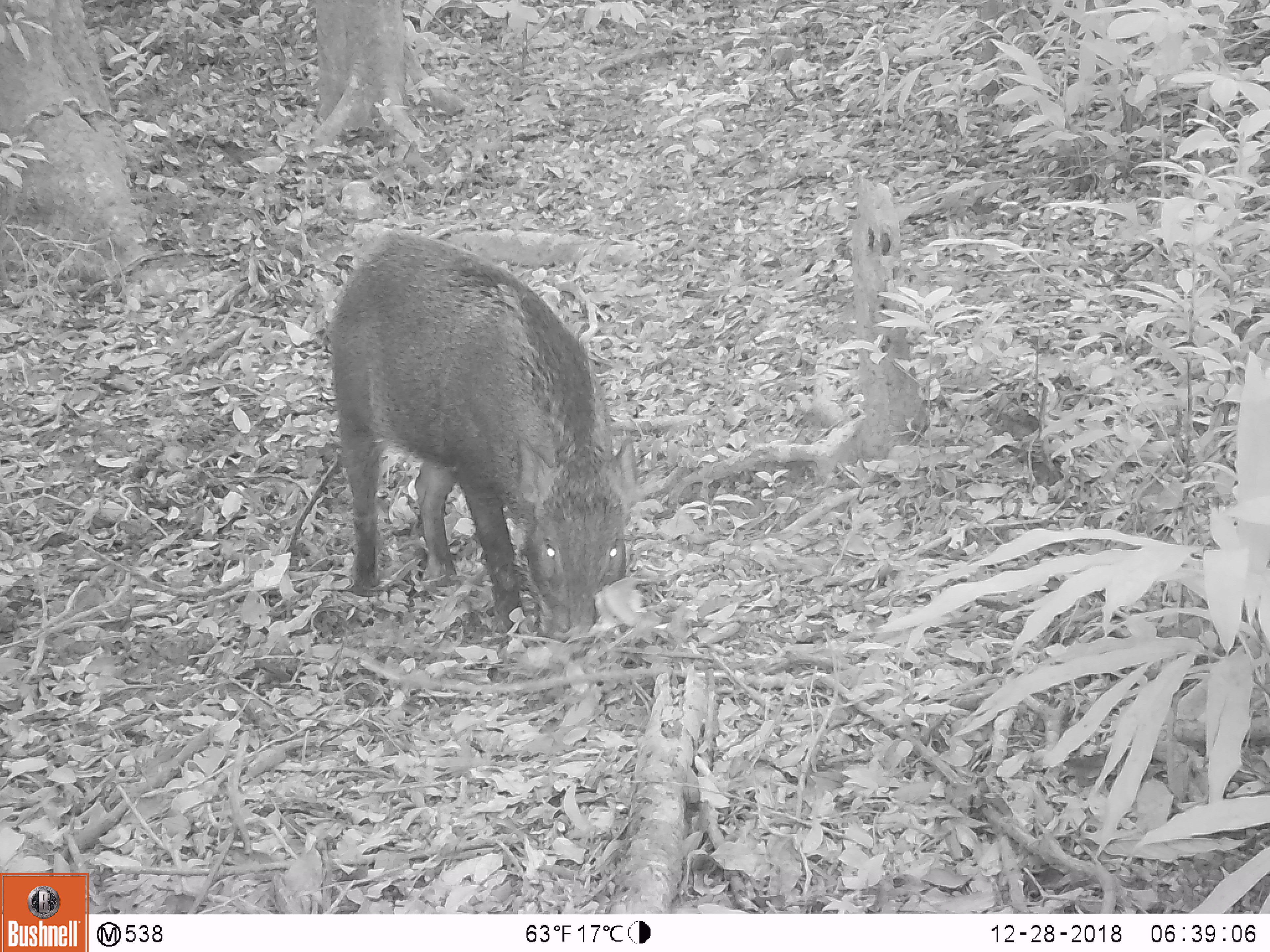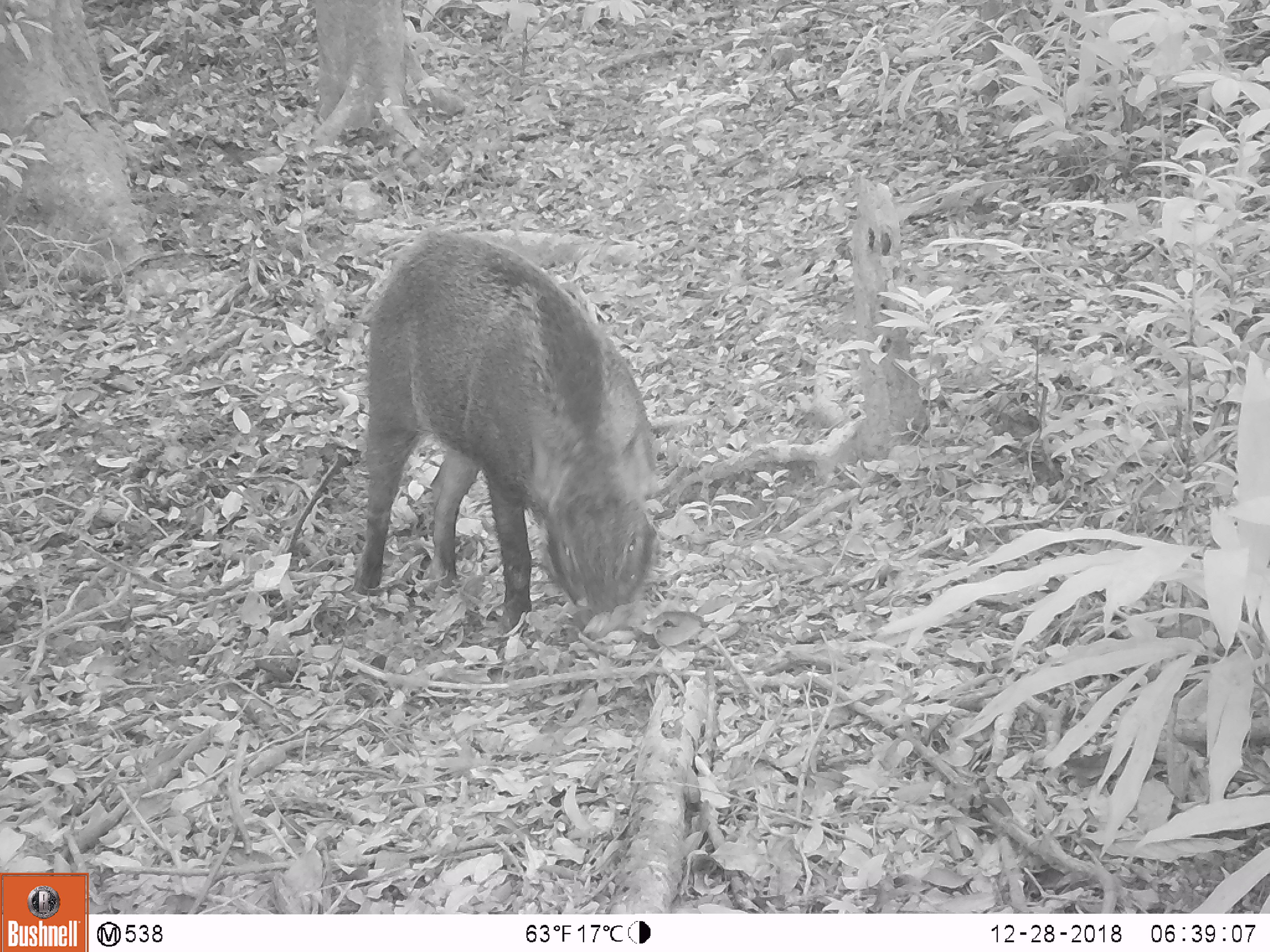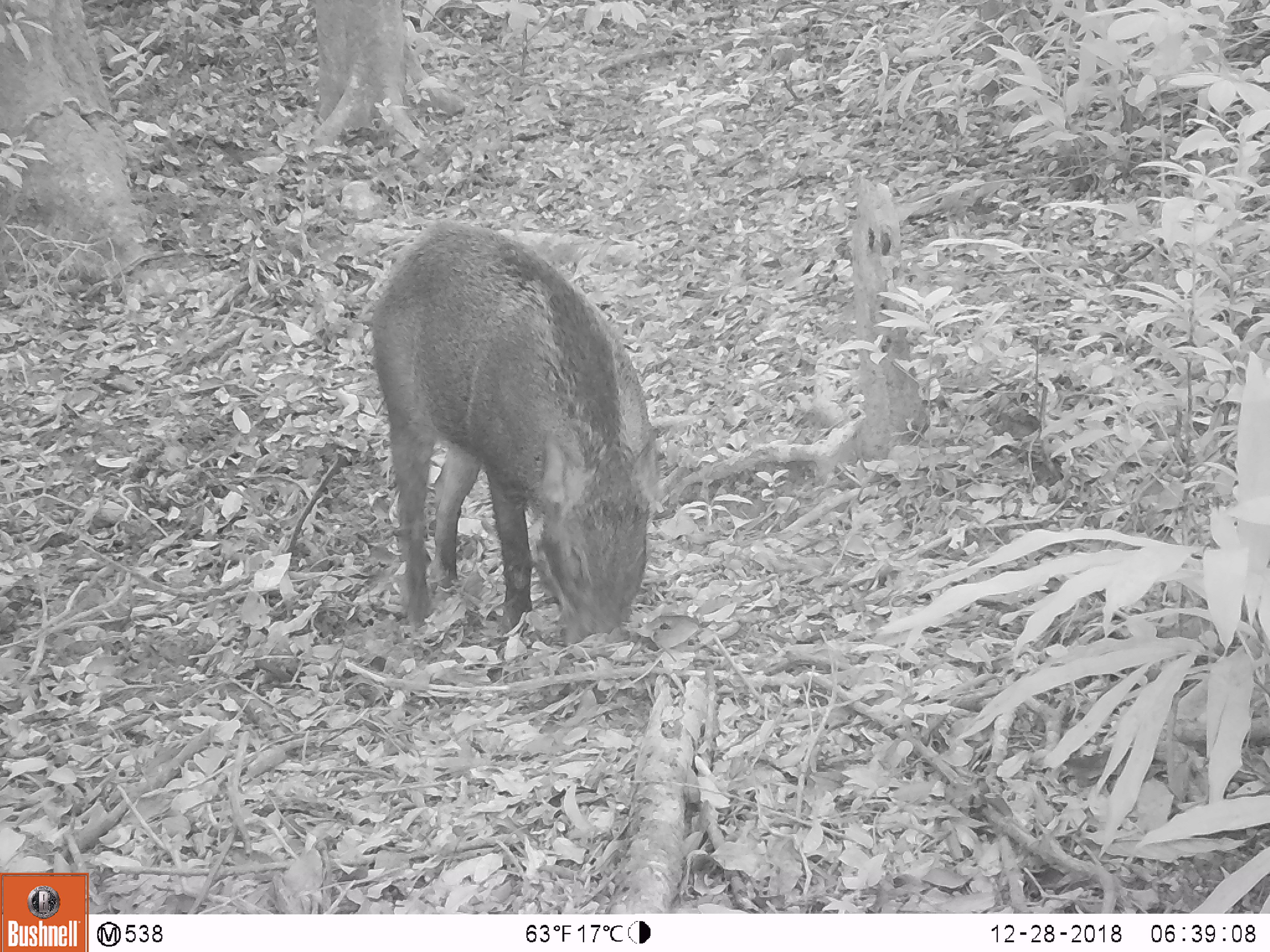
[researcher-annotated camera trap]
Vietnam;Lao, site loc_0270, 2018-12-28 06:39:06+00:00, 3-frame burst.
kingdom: Animalia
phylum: Chordata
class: Mammalia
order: Artiodactyla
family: Suidae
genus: Sus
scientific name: Sus scrofa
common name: eurasian wild pig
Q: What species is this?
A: Eurasian wild pig (Sus scrofa).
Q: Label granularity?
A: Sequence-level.